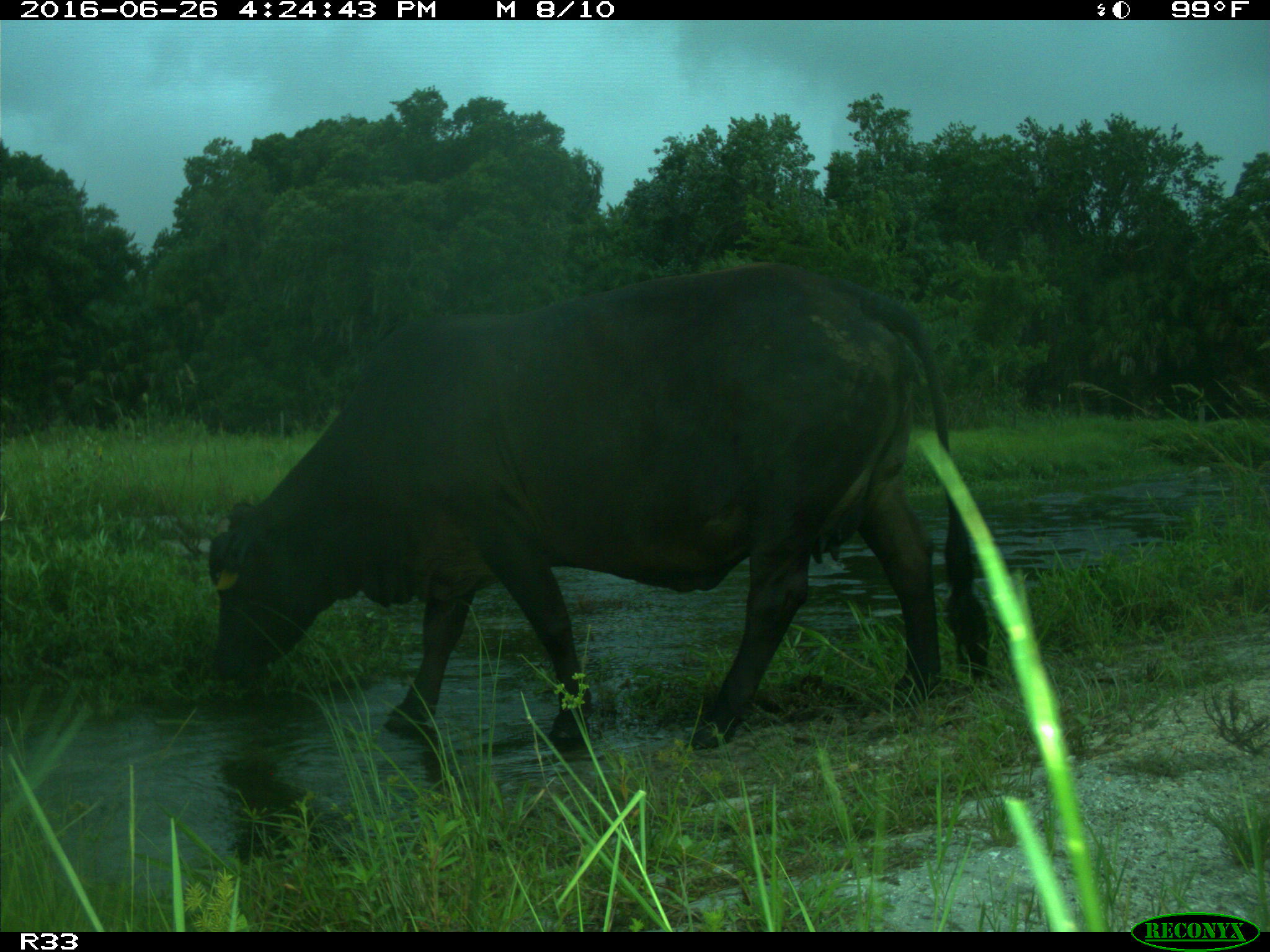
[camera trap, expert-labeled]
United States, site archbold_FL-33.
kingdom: Animalia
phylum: Chordata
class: Mammalia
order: Artiodactyla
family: Bovidae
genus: Bos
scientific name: Bos taurus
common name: domestic cow